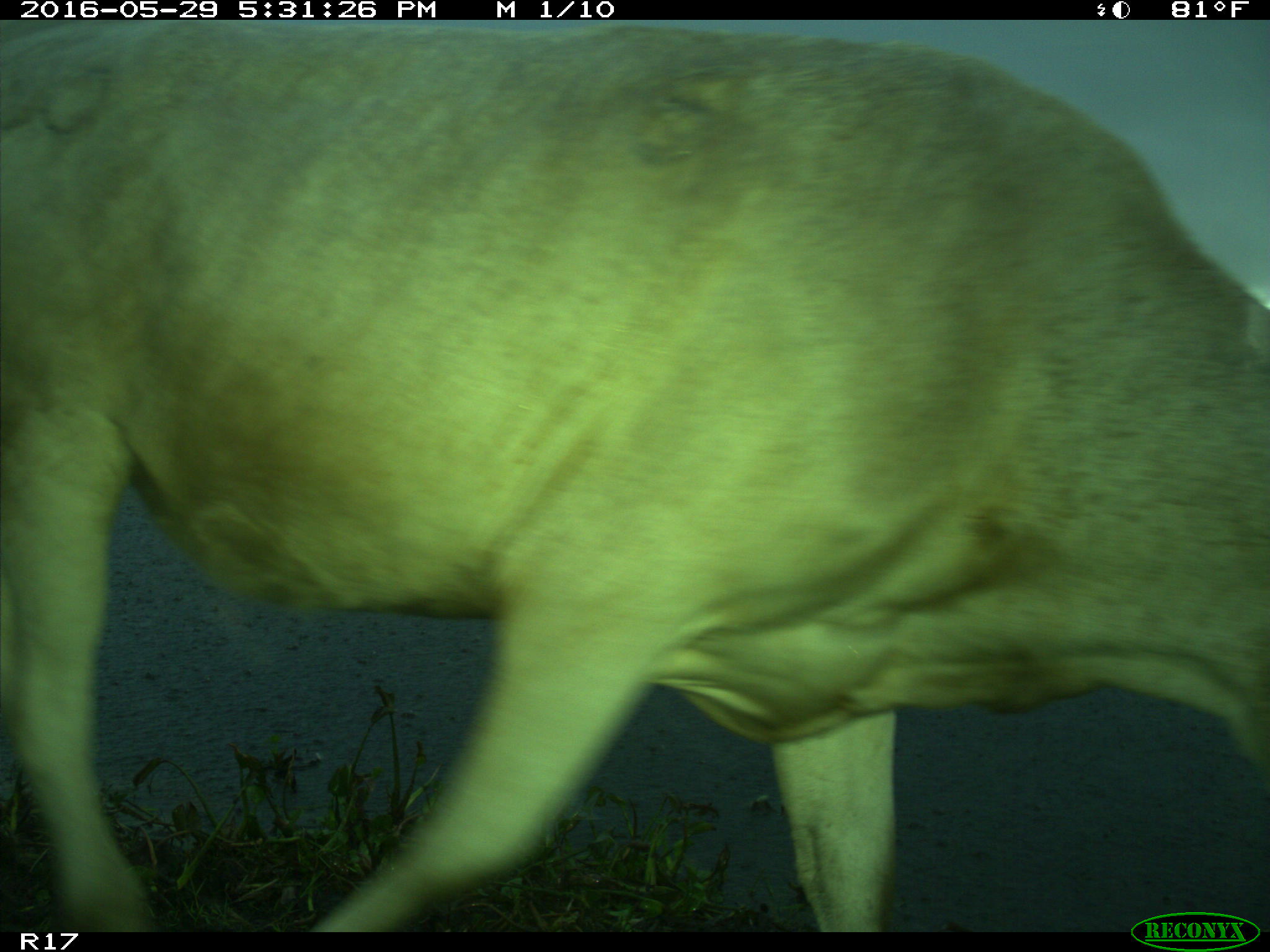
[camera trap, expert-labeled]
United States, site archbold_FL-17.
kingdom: Animalia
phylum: Chordata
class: Mammalia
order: Artiodactyla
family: Bovidae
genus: Bos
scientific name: Bos taurus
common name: domestic cow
Bos taurus (domestic cow).